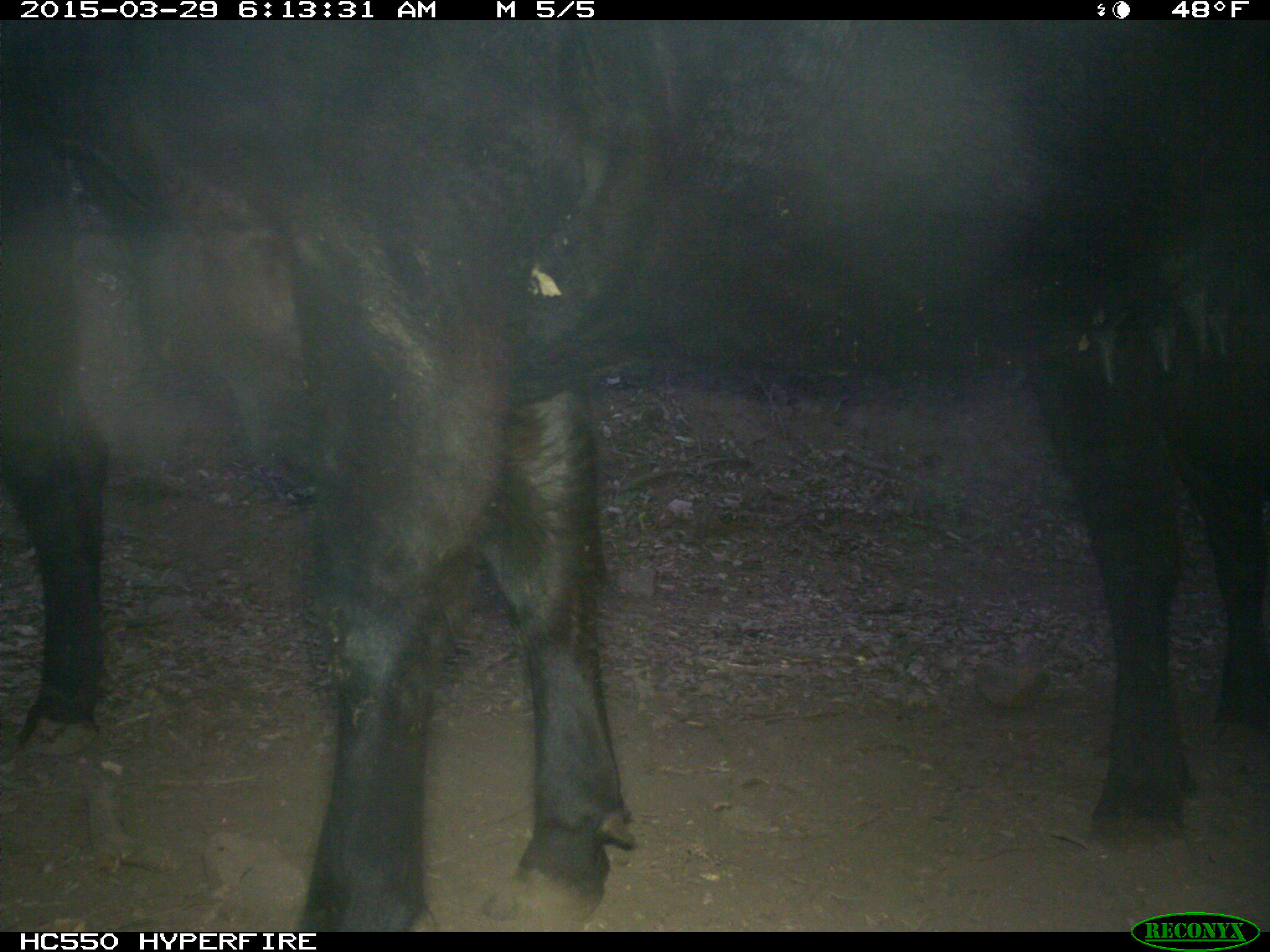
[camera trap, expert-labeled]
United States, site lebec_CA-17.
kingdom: Animalia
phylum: Chordata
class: Mammalia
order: Artiodactyla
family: Bovidae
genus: Bos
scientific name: Bos taurus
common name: domestic cow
Bos taurus (domestic cow).